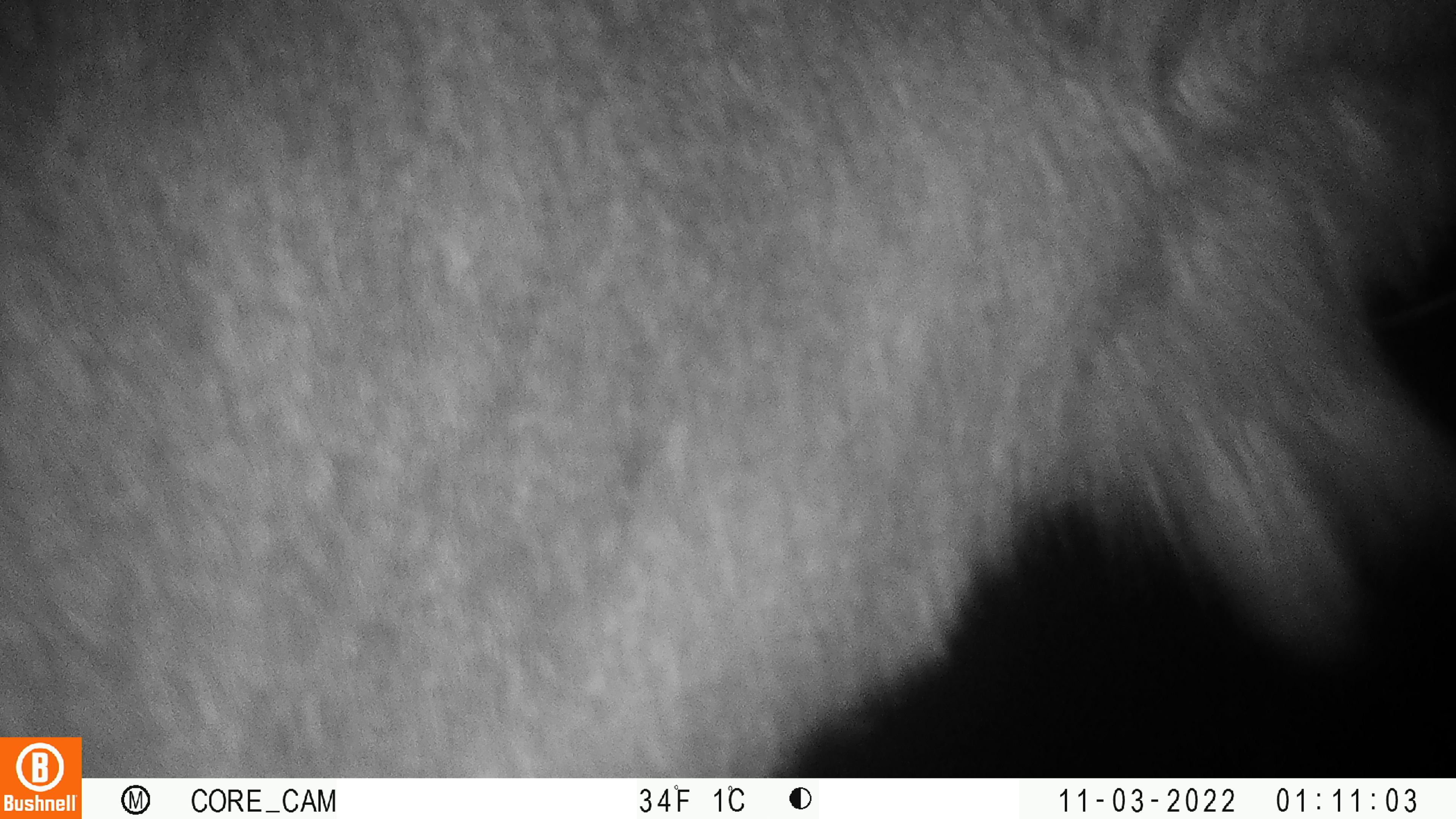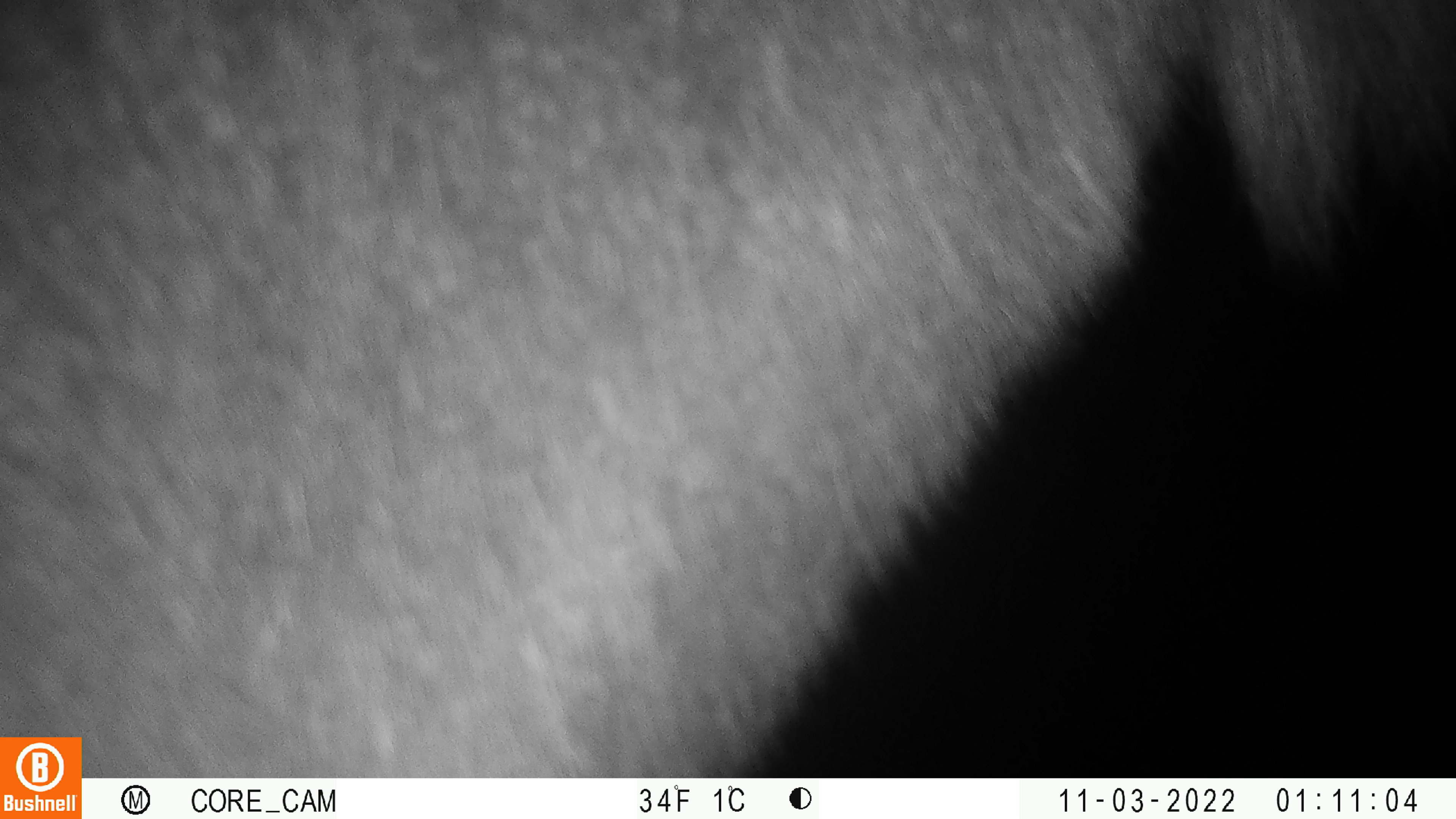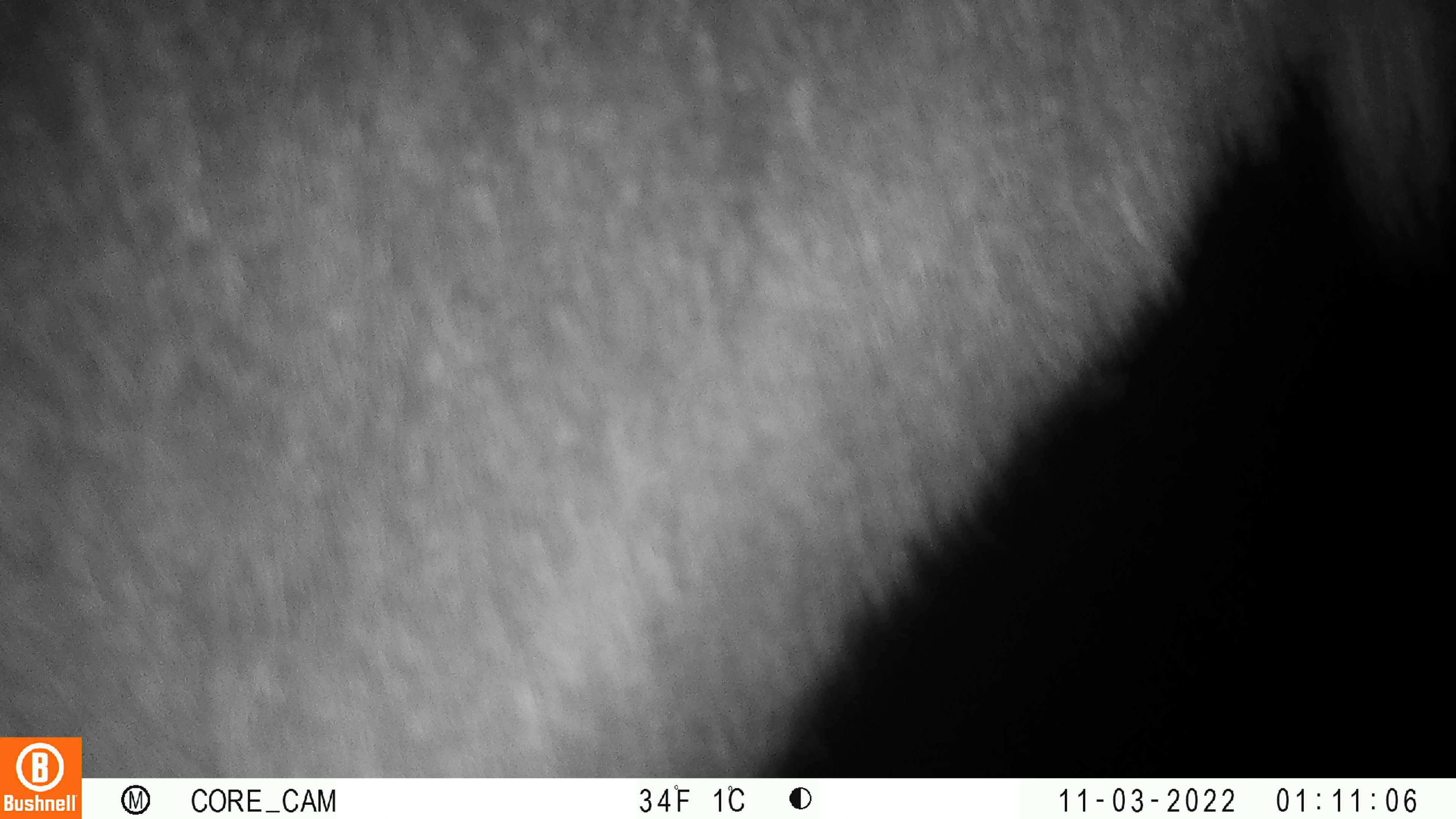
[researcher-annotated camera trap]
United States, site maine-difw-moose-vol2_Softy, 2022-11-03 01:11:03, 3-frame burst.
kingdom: Animalia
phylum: Chordata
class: Mammalia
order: Artiodactyla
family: Cervidae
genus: Alces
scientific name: Alces alces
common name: moose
Moose (Alces alces).